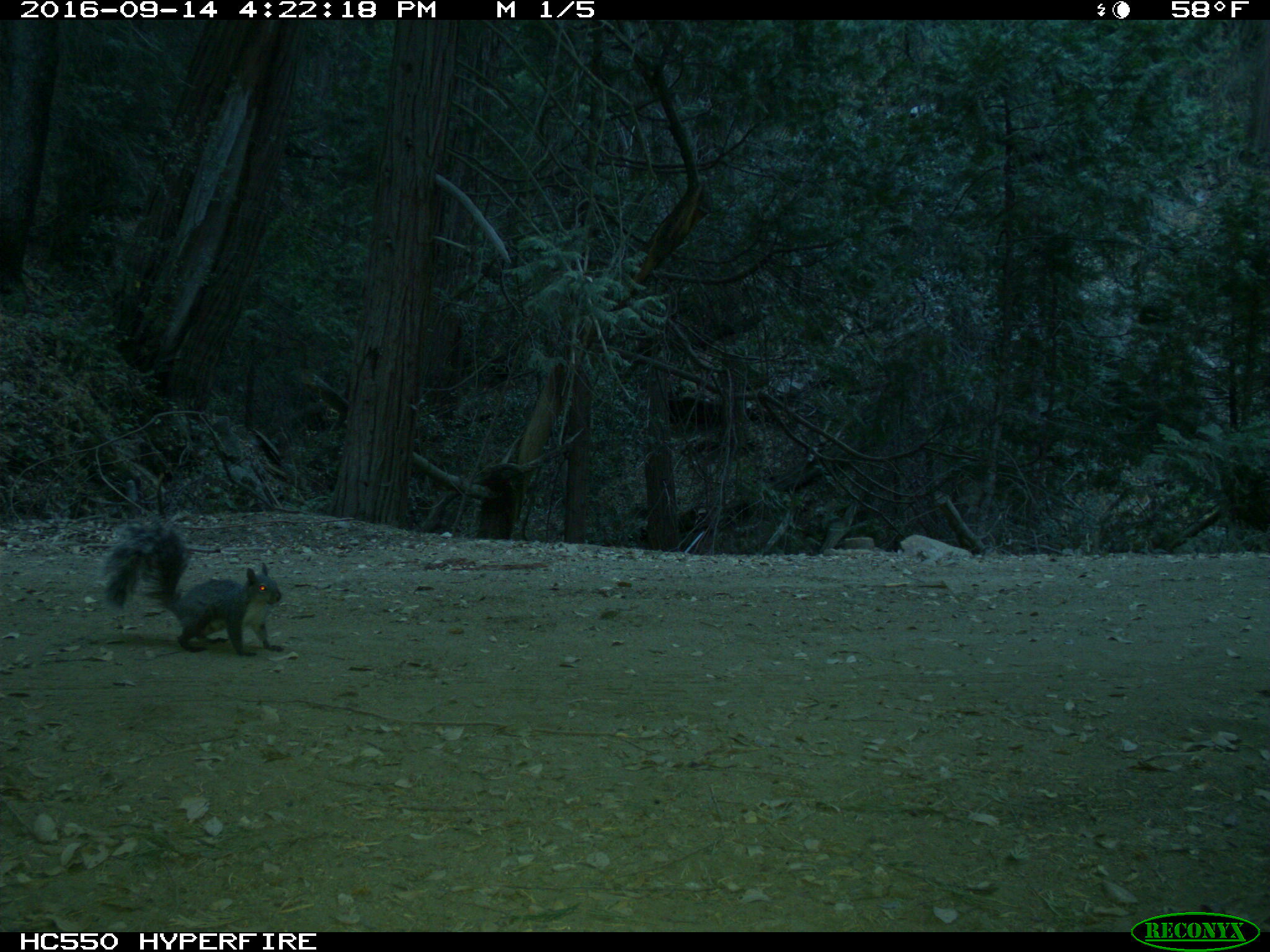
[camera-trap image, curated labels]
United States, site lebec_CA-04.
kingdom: Animalia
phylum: Chordata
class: Mammalia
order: Rodentia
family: Sciuridae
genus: Sciurus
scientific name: Sciurus carolinensis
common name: eastern gray squirrel